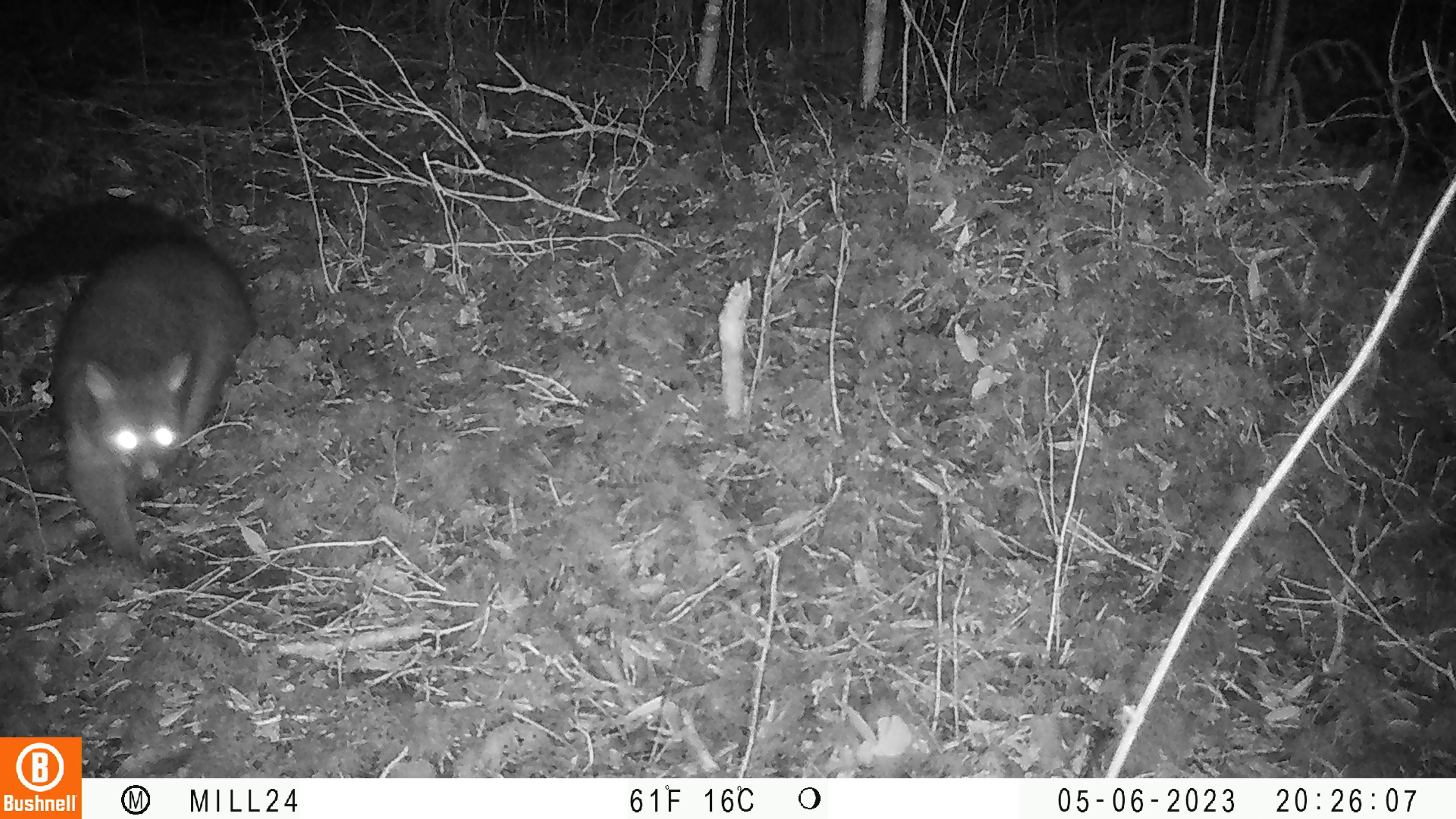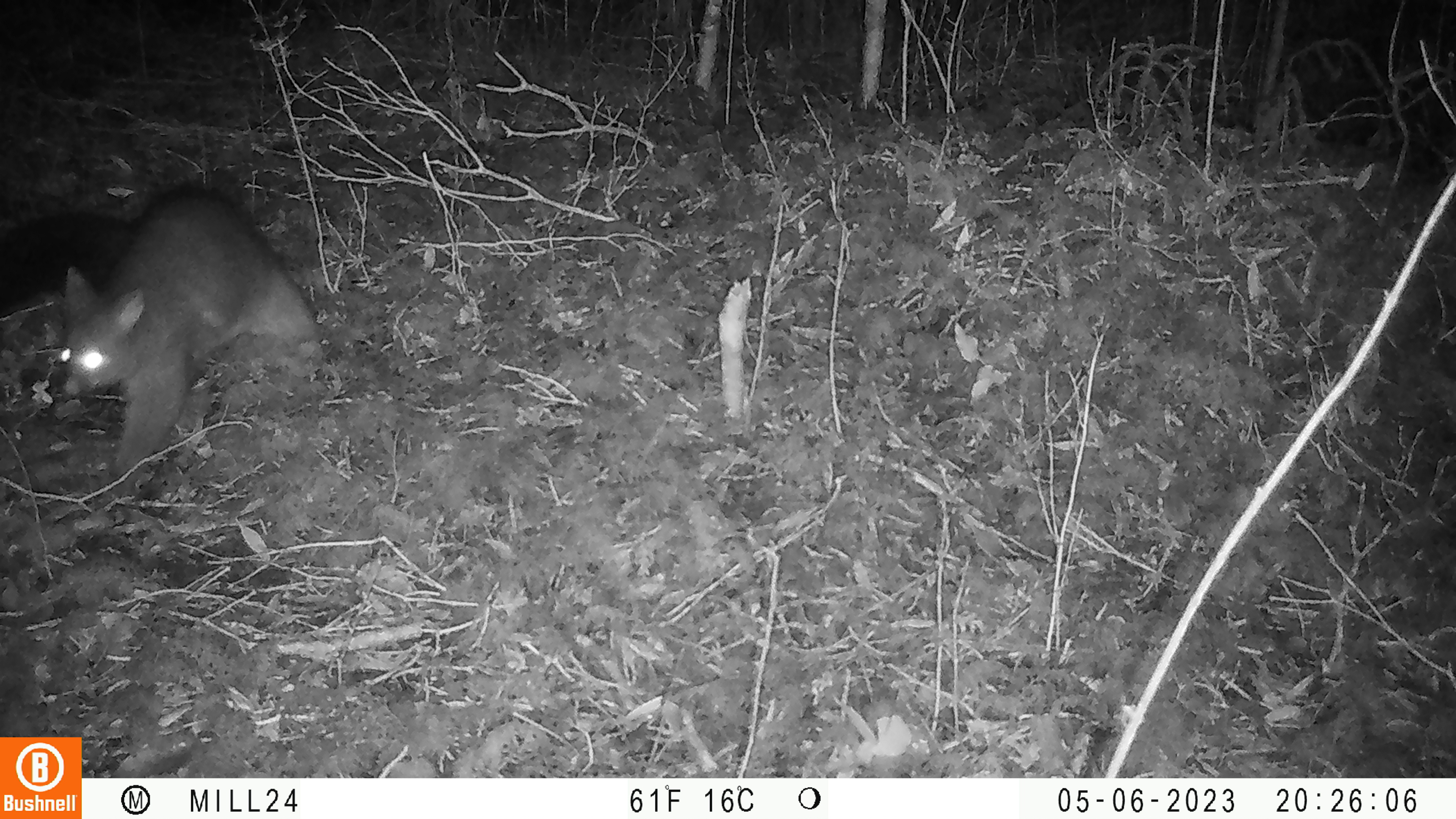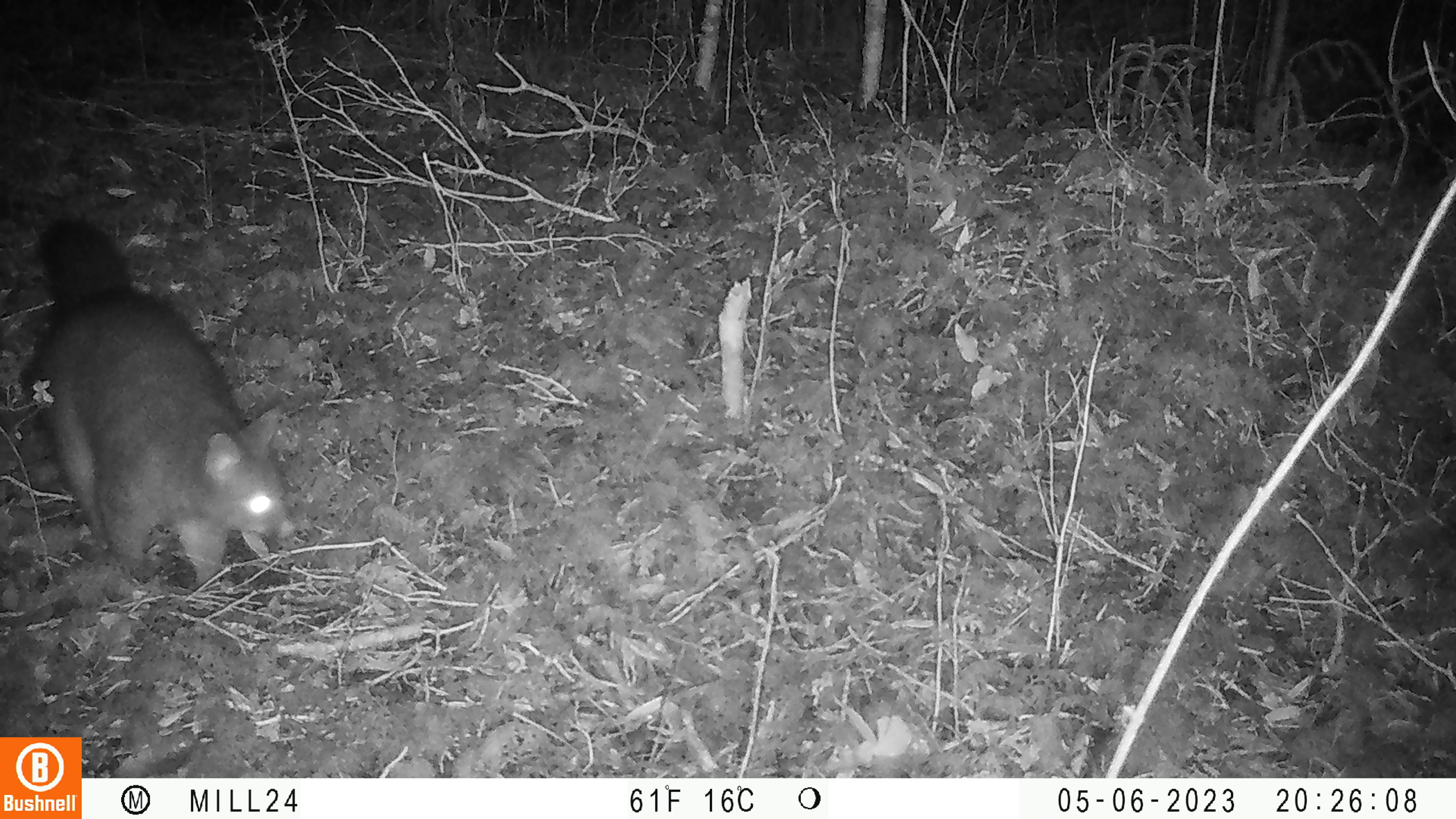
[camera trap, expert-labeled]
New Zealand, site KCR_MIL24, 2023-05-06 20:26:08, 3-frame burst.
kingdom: Animalia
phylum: Chordata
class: Mammalia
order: Diprotodontia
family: Phalangeridae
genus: Trichosurus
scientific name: Trichosurus vulpecula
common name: common brushtail possum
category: possum